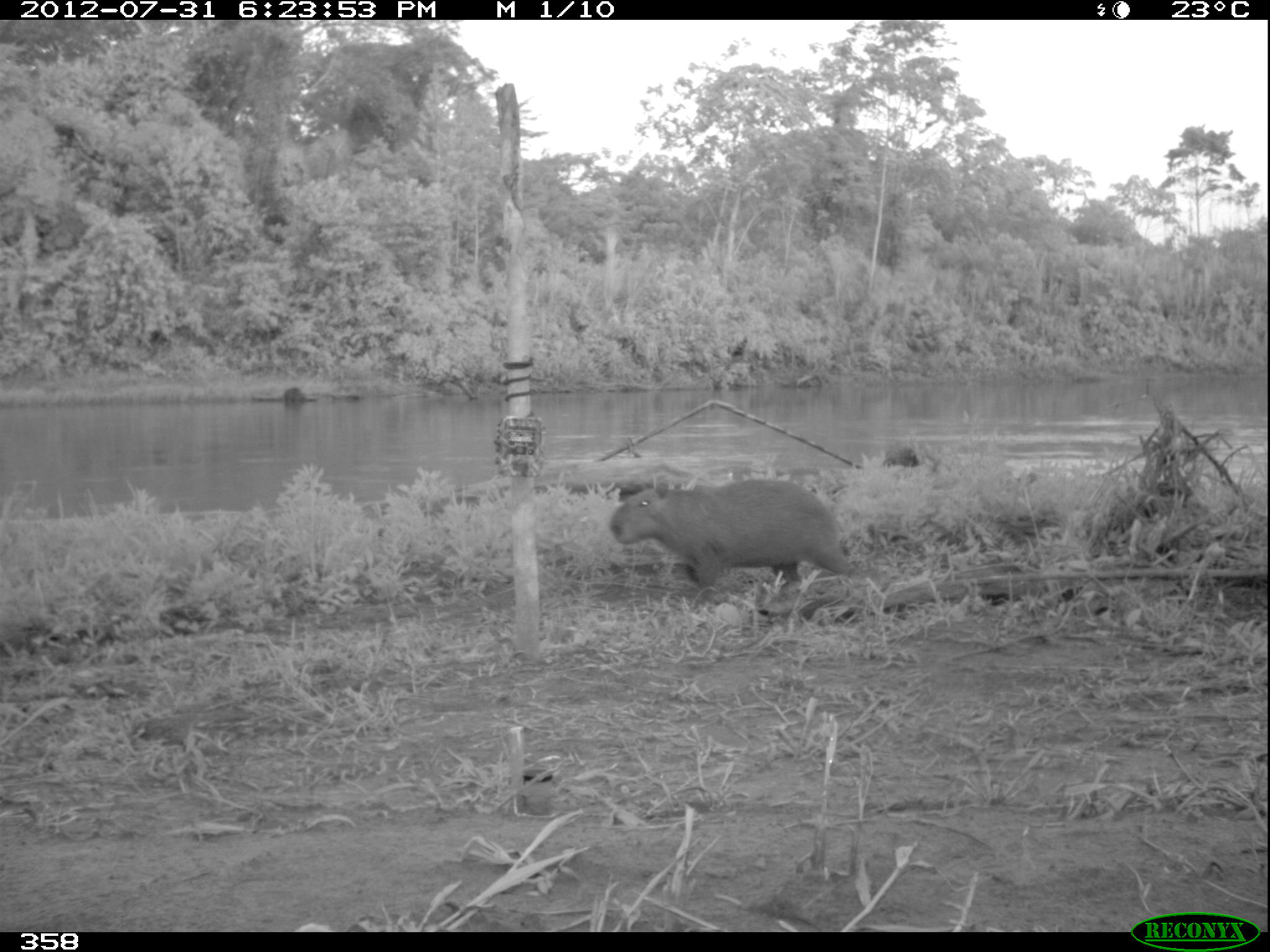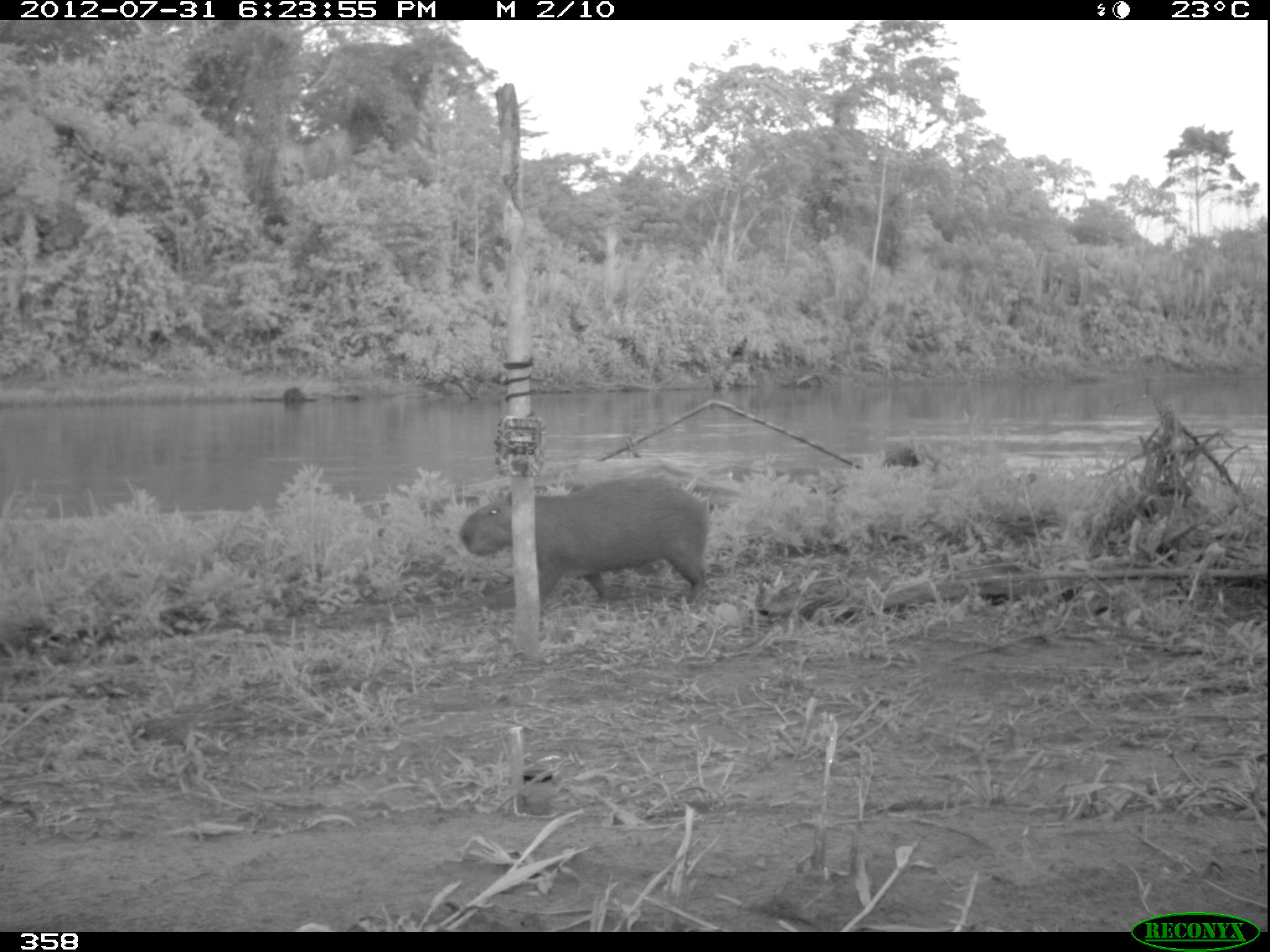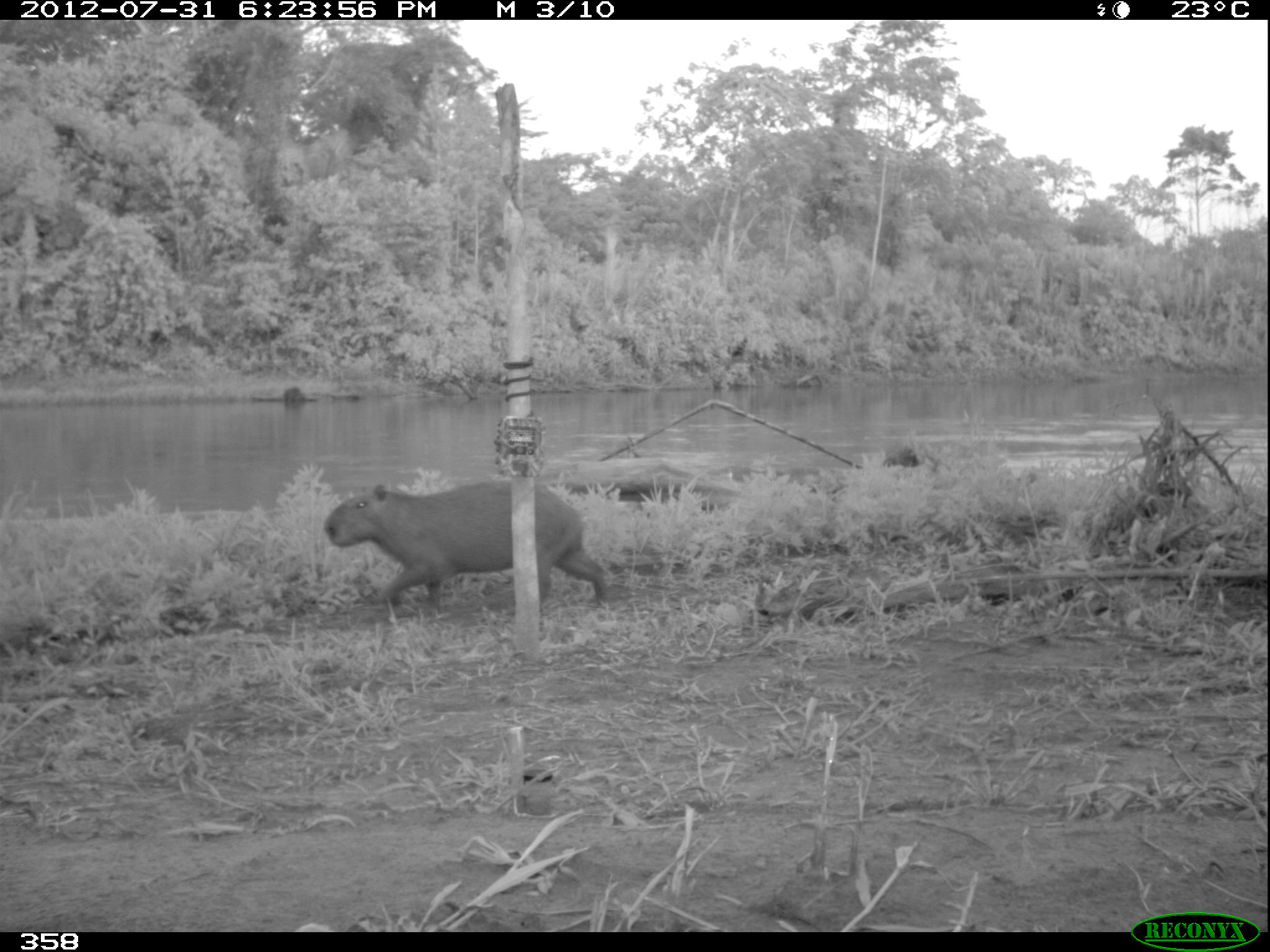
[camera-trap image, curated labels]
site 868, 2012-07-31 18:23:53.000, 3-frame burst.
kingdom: Animalia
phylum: Chordata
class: Mammalia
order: Rodentia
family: Caviidae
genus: Hydrochoerus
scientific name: Hydrochoerus hydrochaeris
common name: capybara